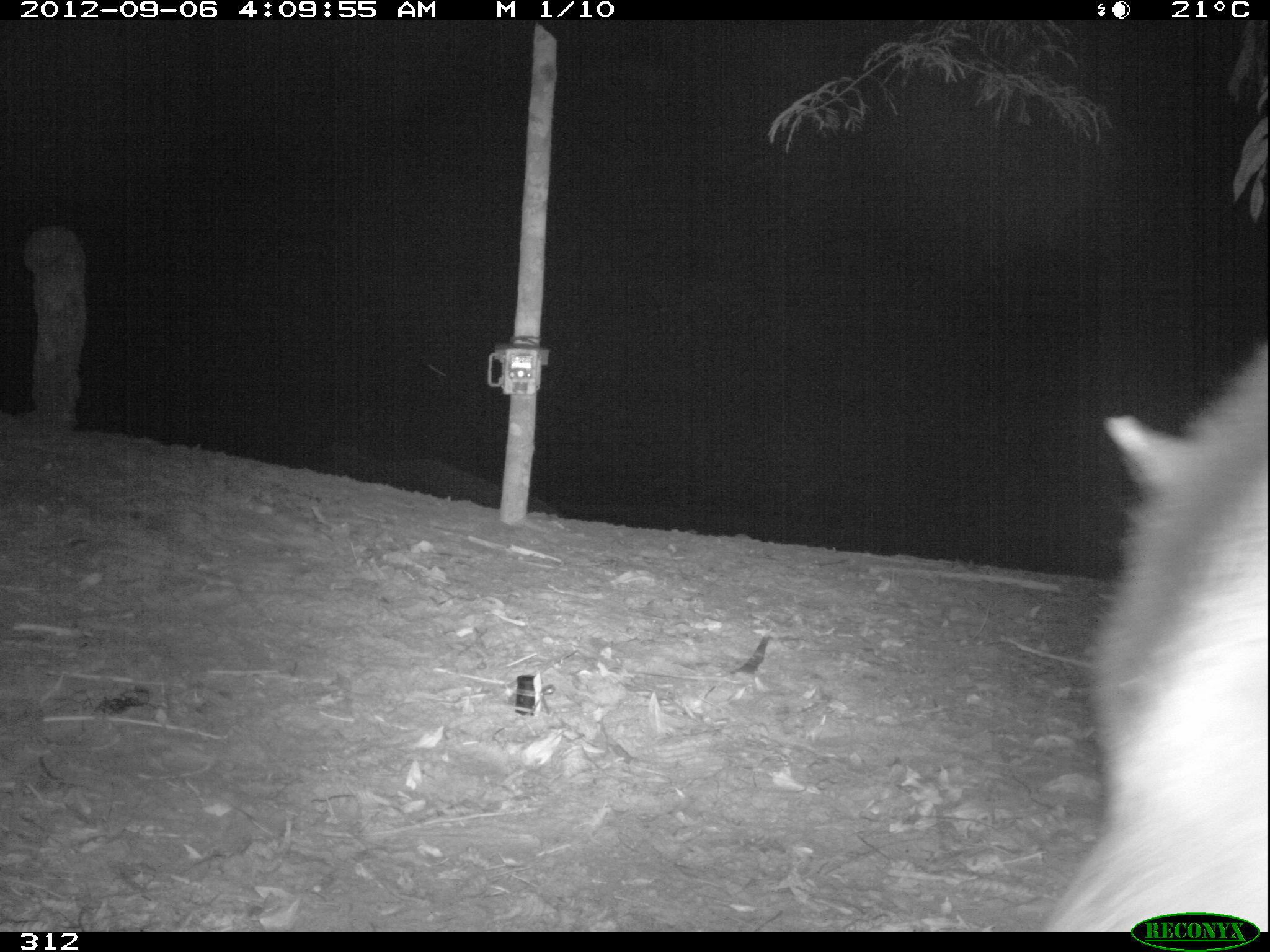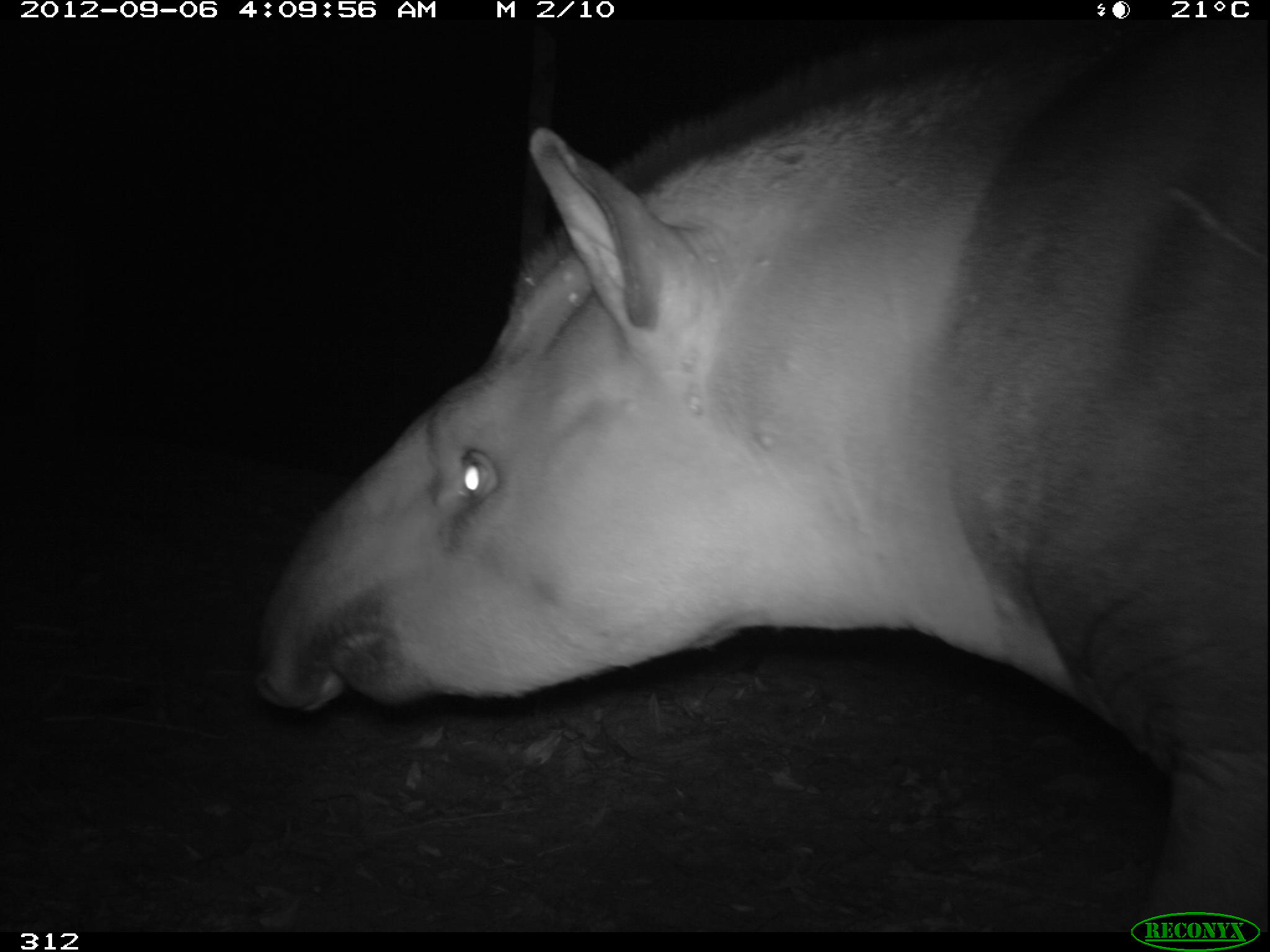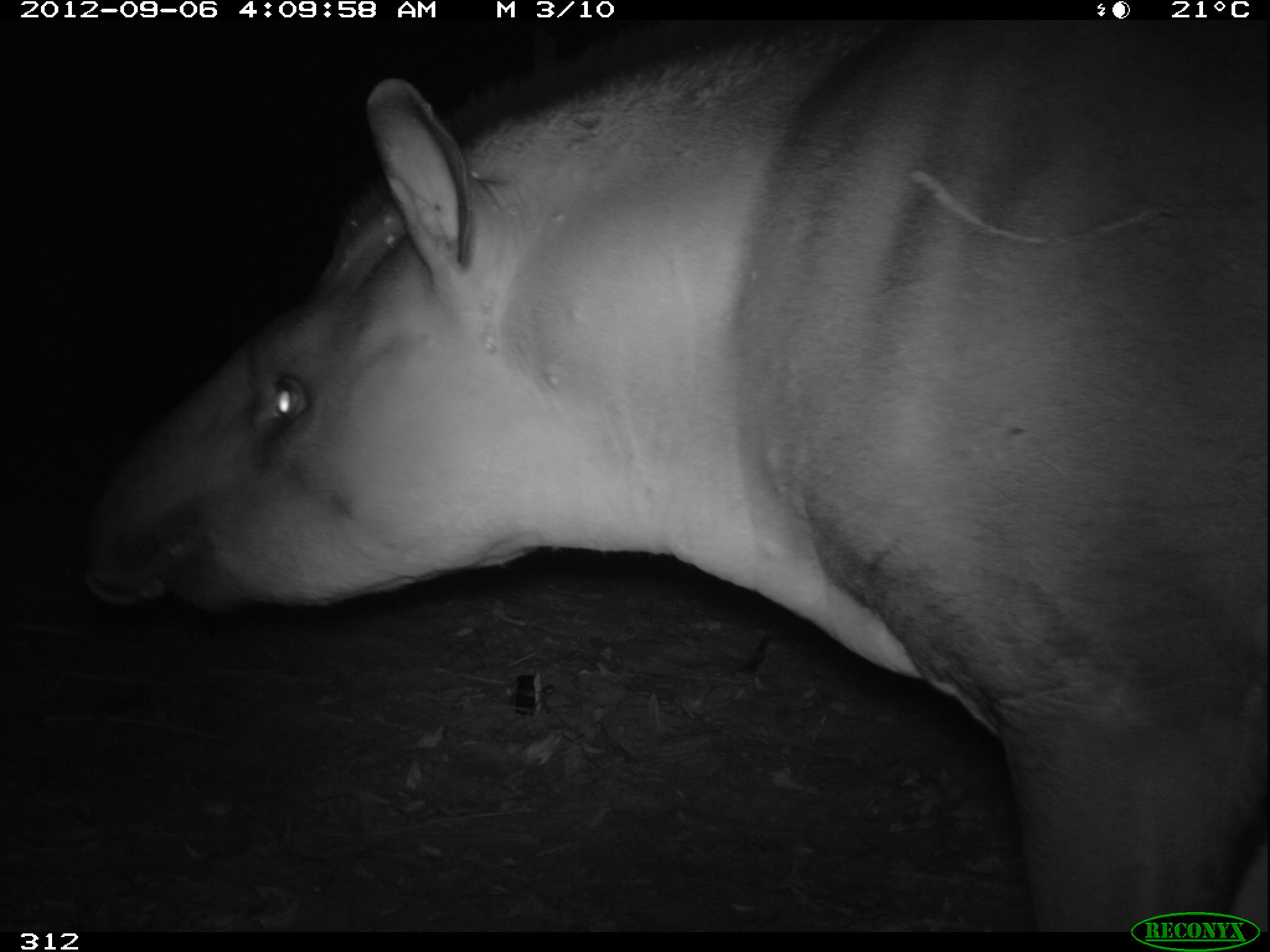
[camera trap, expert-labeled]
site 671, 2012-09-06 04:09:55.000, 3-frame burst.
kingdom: Animalia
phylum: Chordata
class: Mammalia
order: Perissodactyla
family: Tapiridae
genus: Tapirus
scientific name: Tapirus terrestris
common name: south american tapir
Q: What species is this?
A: Tapirus terrestris (south american tapir).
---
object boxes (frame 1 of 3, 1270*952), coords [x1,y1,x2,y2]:
tapirus terrestris: [1046,328,1266,931]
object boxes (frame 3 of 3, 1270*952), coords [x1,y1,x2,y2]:
tapirus terrestris: [79,23,1267,932]